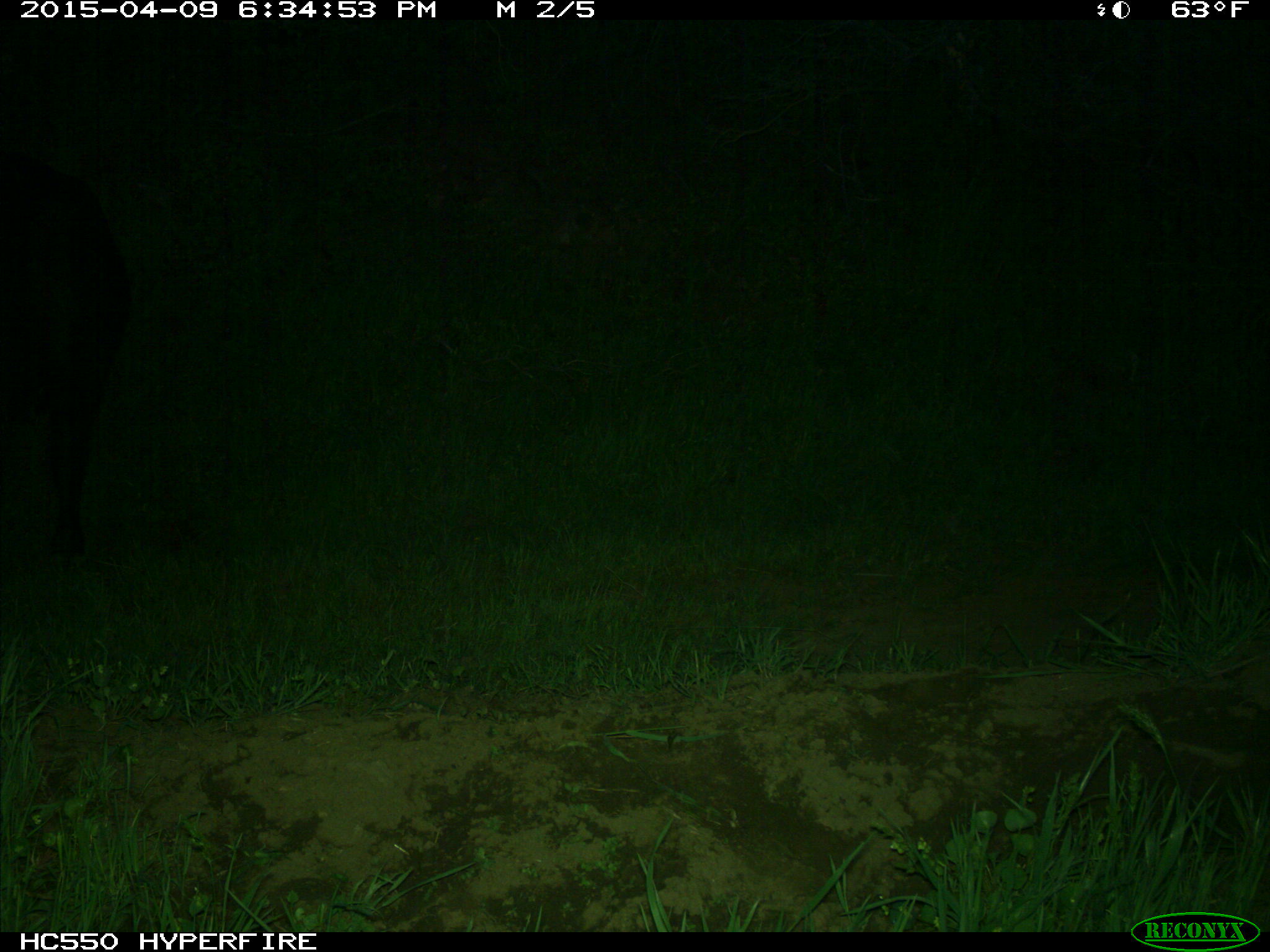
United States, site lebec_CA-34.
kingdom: Animalia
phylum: Chordata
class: Mammalia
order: Artiodactyla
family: Bovidae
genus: Bos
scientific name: Bos taurus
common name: domestic cow